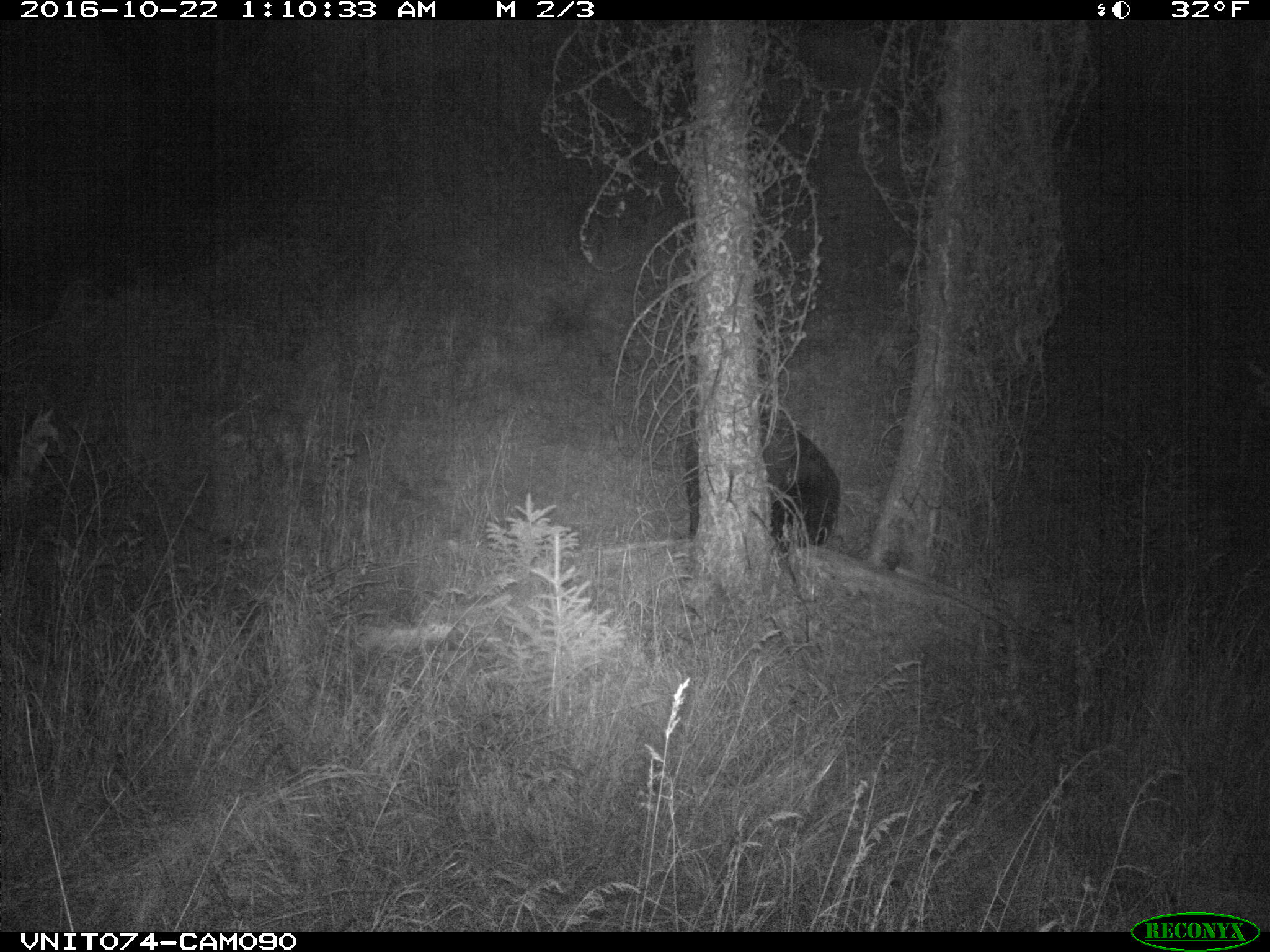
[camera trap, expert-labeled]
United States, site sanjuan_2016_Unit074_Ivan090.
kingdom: Animalia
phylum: Chordata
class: Mammalia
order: Carnivora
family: Ursidae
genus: Ursus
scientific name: Ursus americanus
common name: american black bear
Ursus americanus (american black bear).